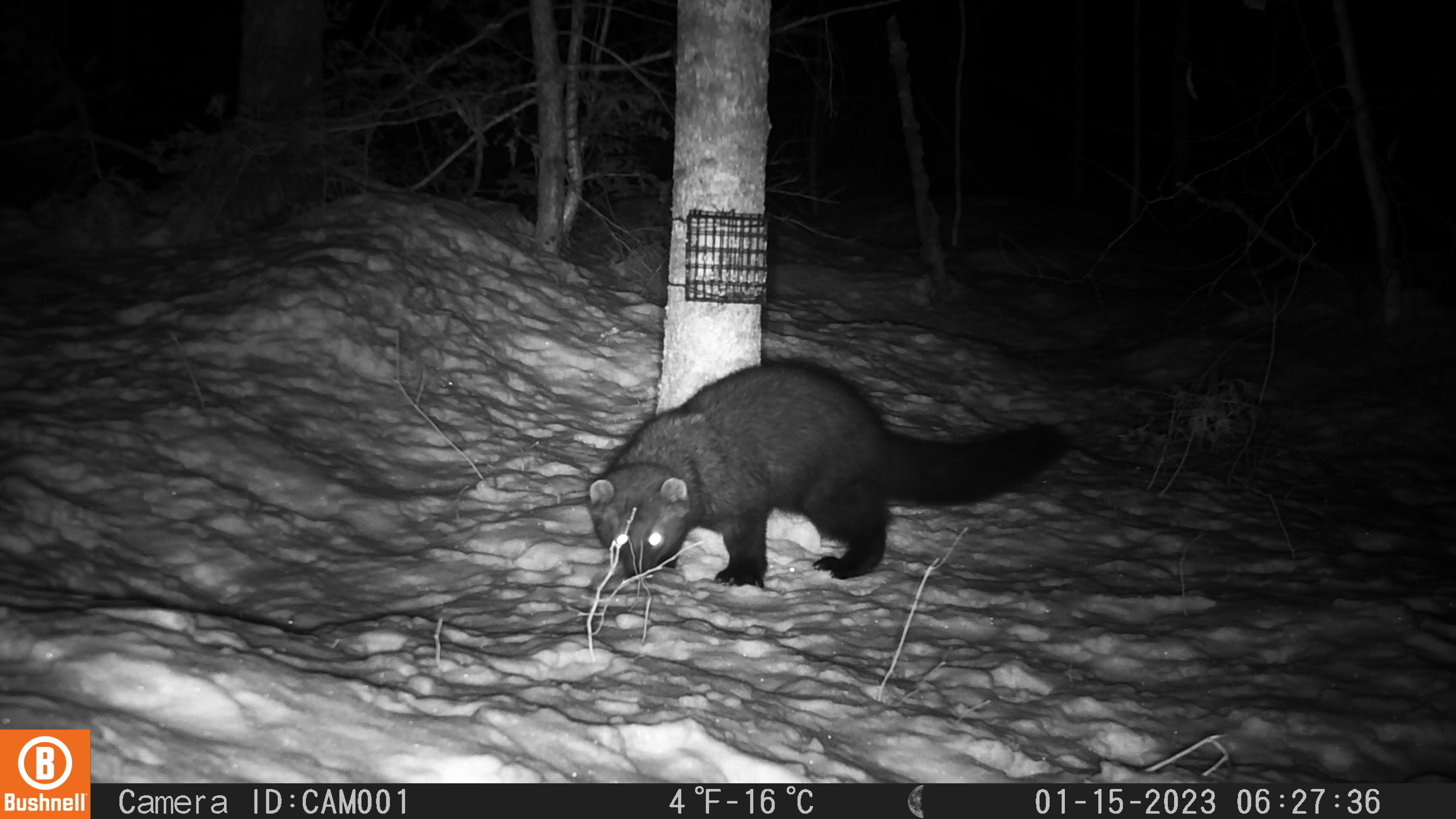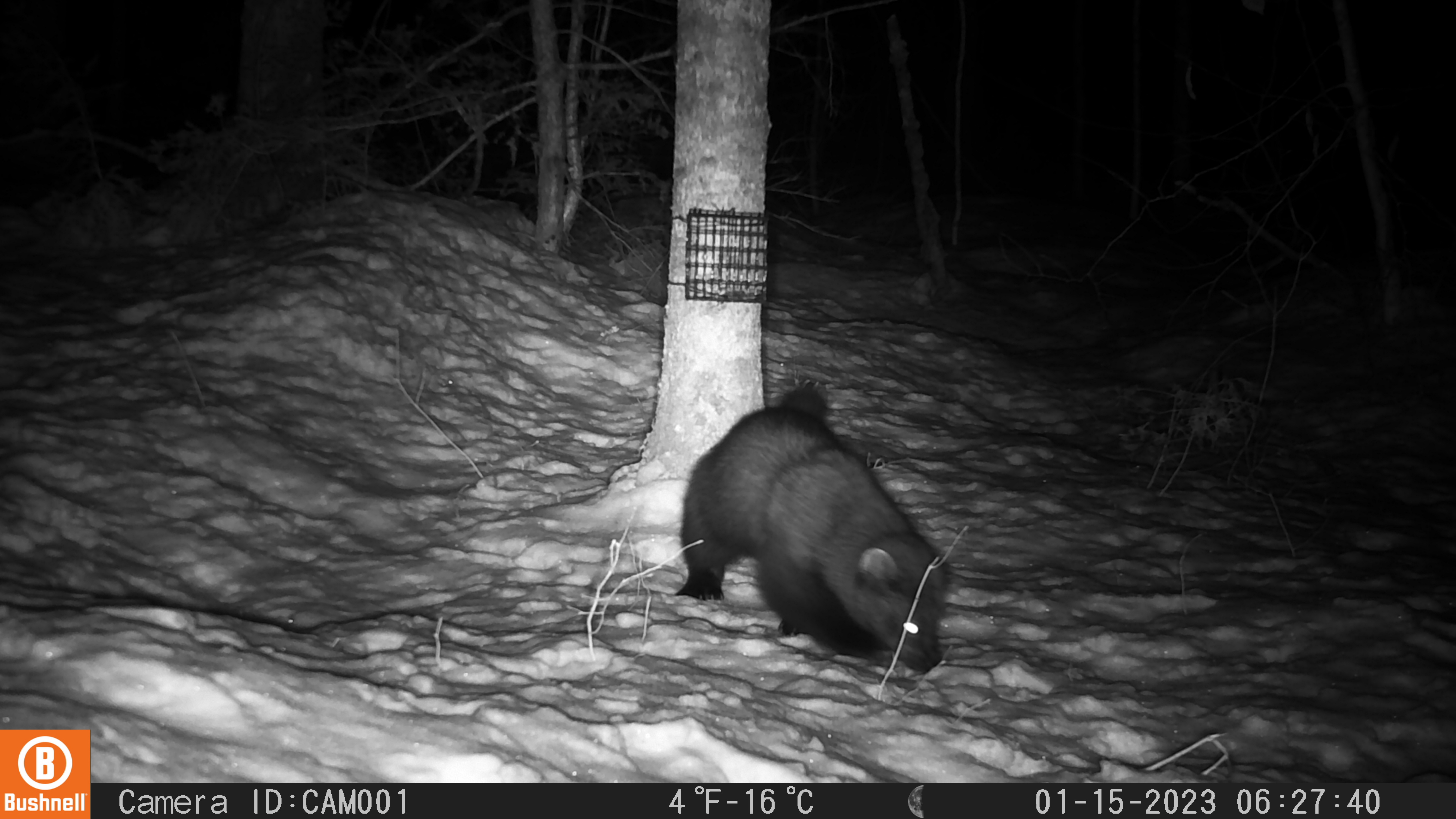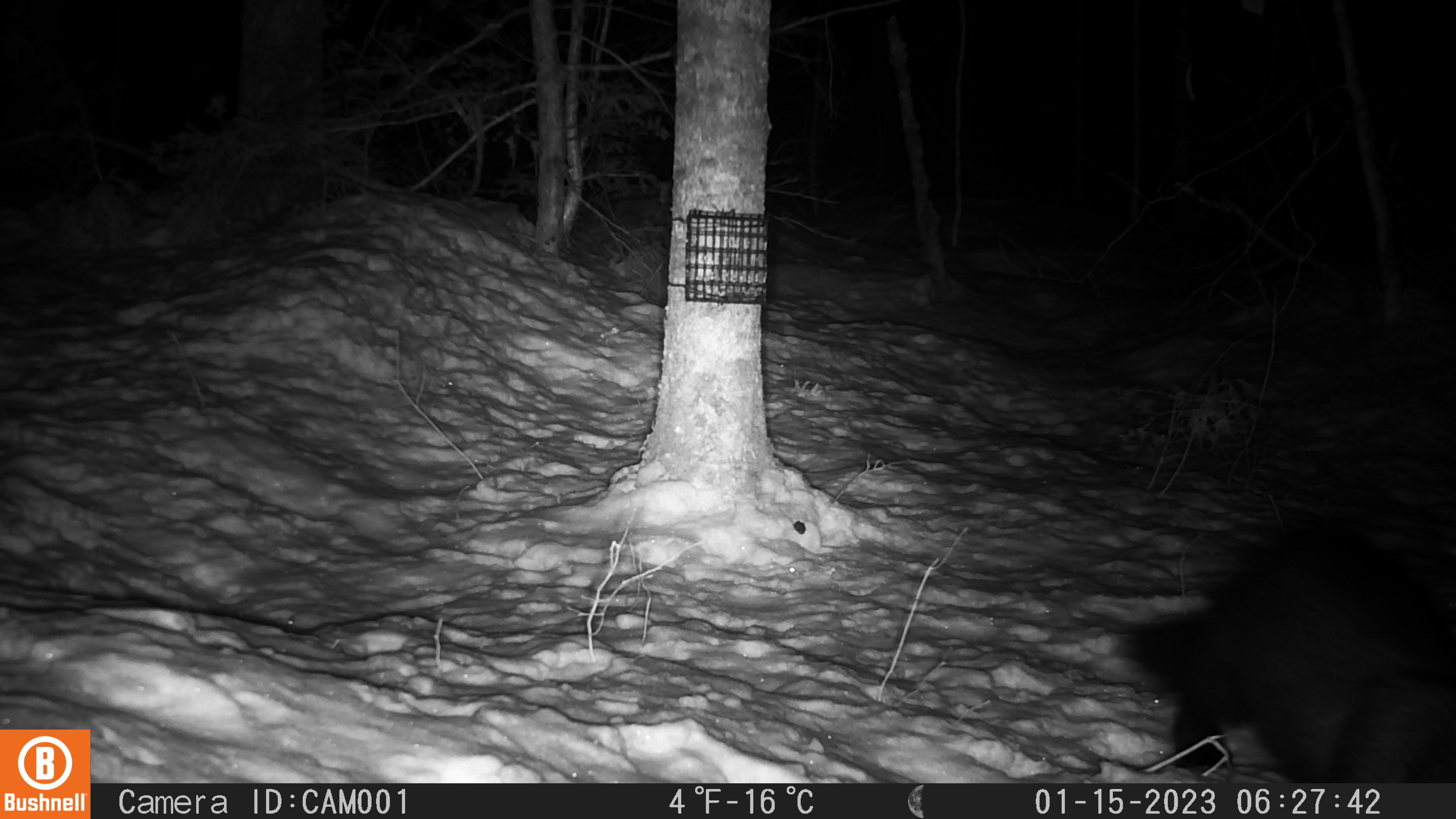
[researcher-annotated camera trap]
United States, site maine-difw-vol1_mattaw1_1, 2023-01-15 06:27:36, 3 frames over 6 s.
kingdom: Animalia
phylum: Chordata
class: Mammalia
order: Carnivora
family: Mustelidae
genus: Pekania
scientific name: Pekania pennanti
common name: fisher